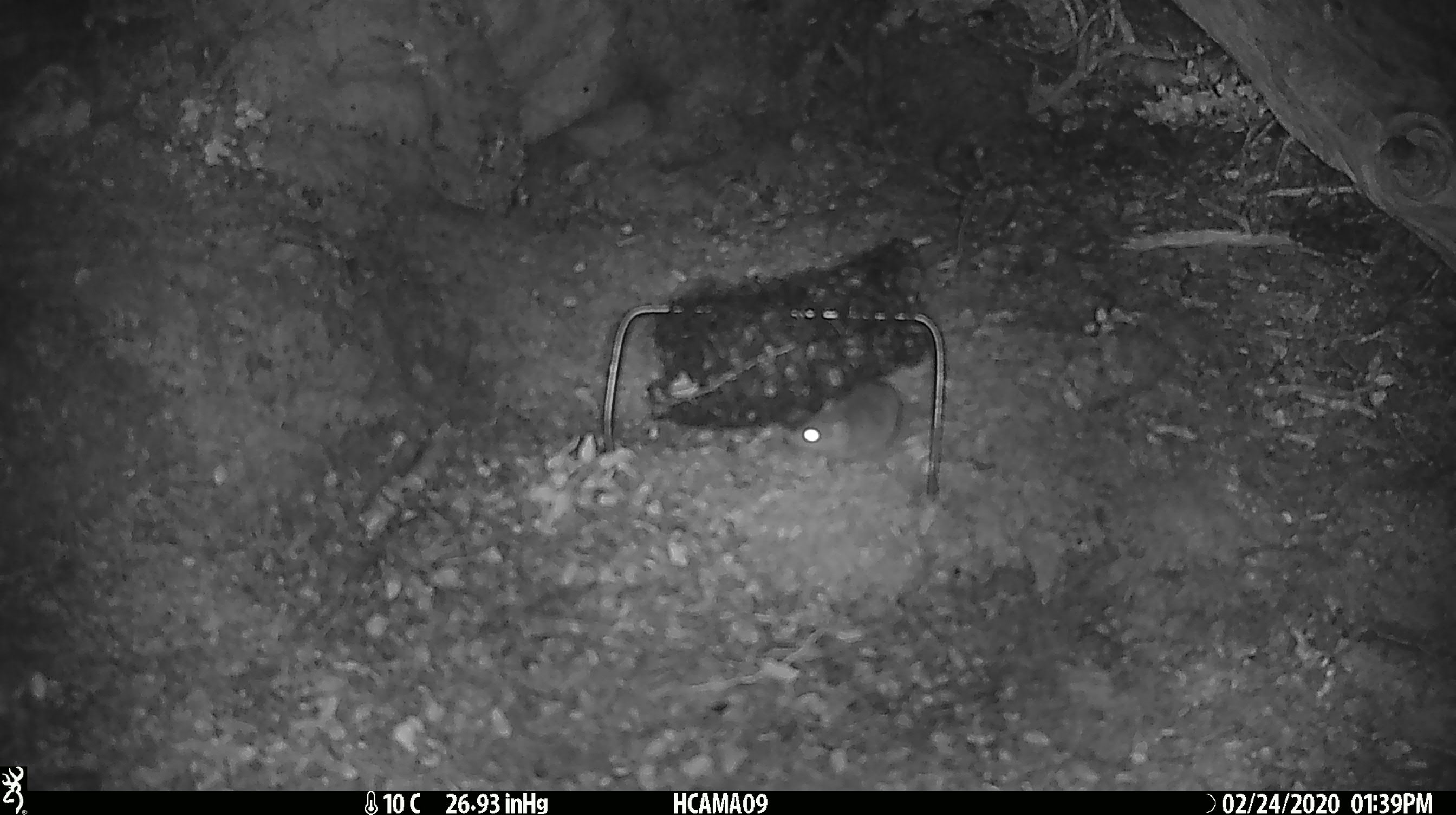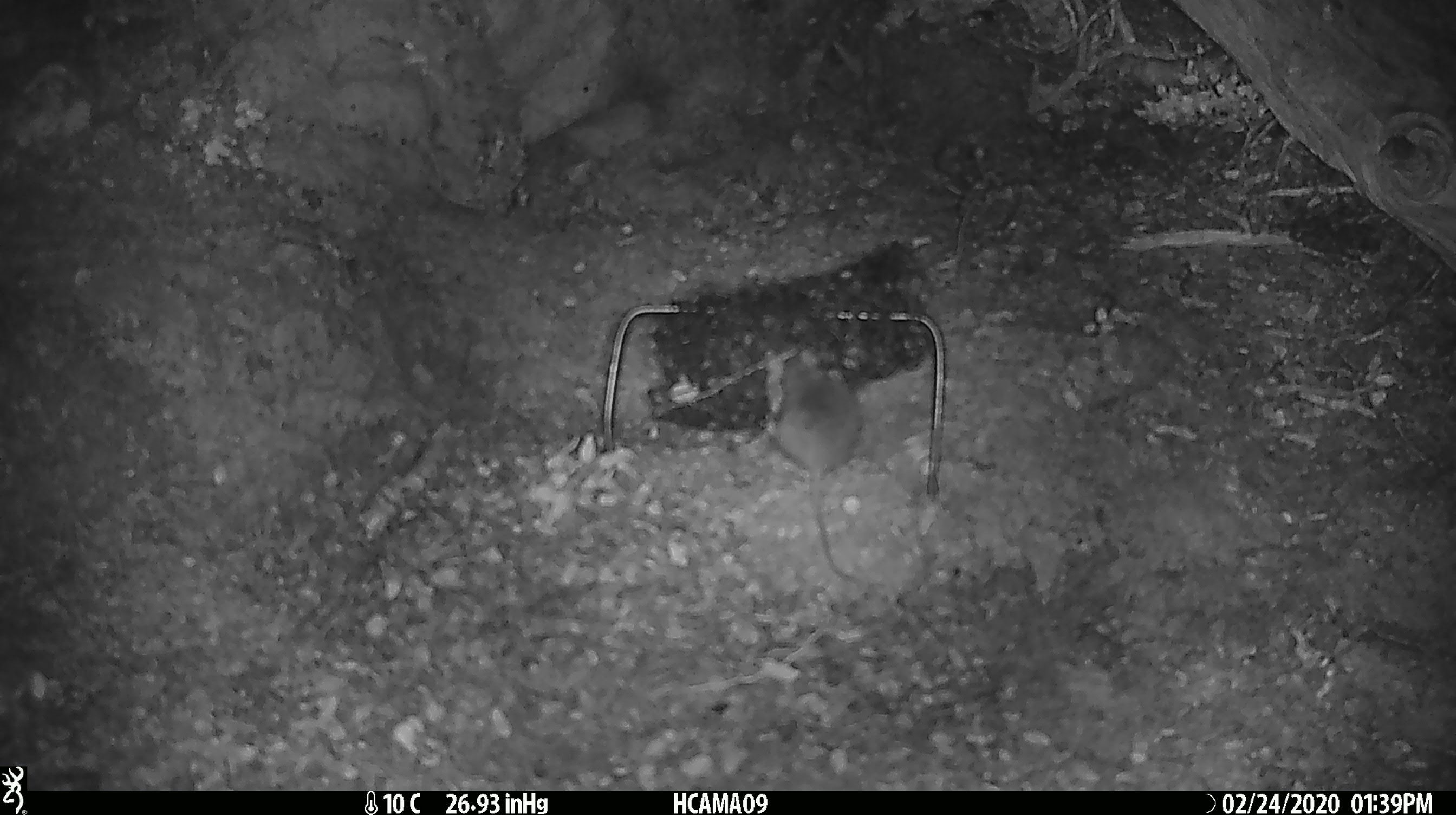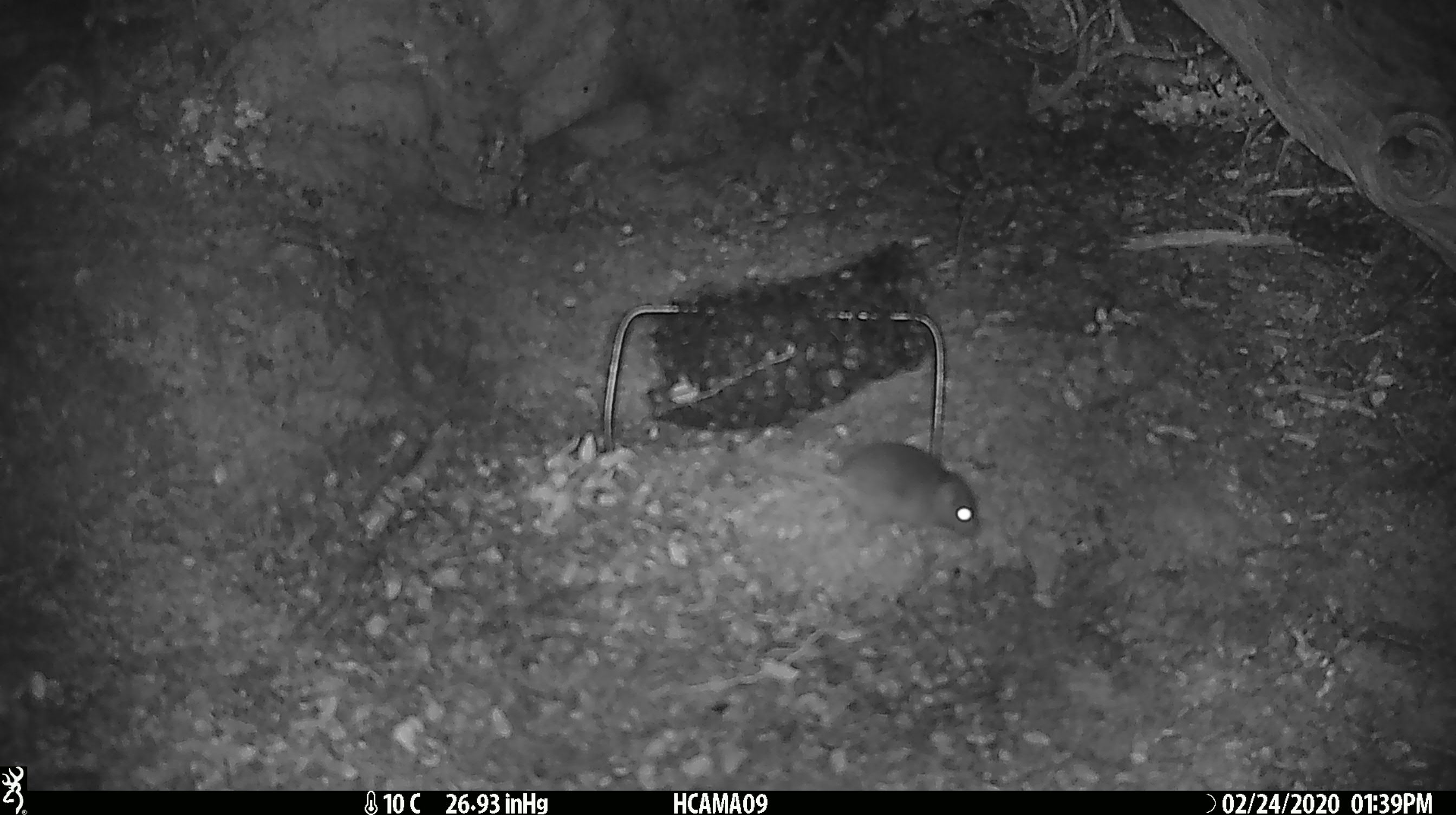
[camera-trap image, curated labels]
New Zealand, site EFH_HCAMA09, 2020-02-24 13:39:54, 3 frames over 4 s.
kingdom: Animalia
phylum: Chordata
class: Mammalia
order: Rodentia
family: Muridae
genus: Mus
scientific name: Mus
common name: mouse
Mouse (Mus).